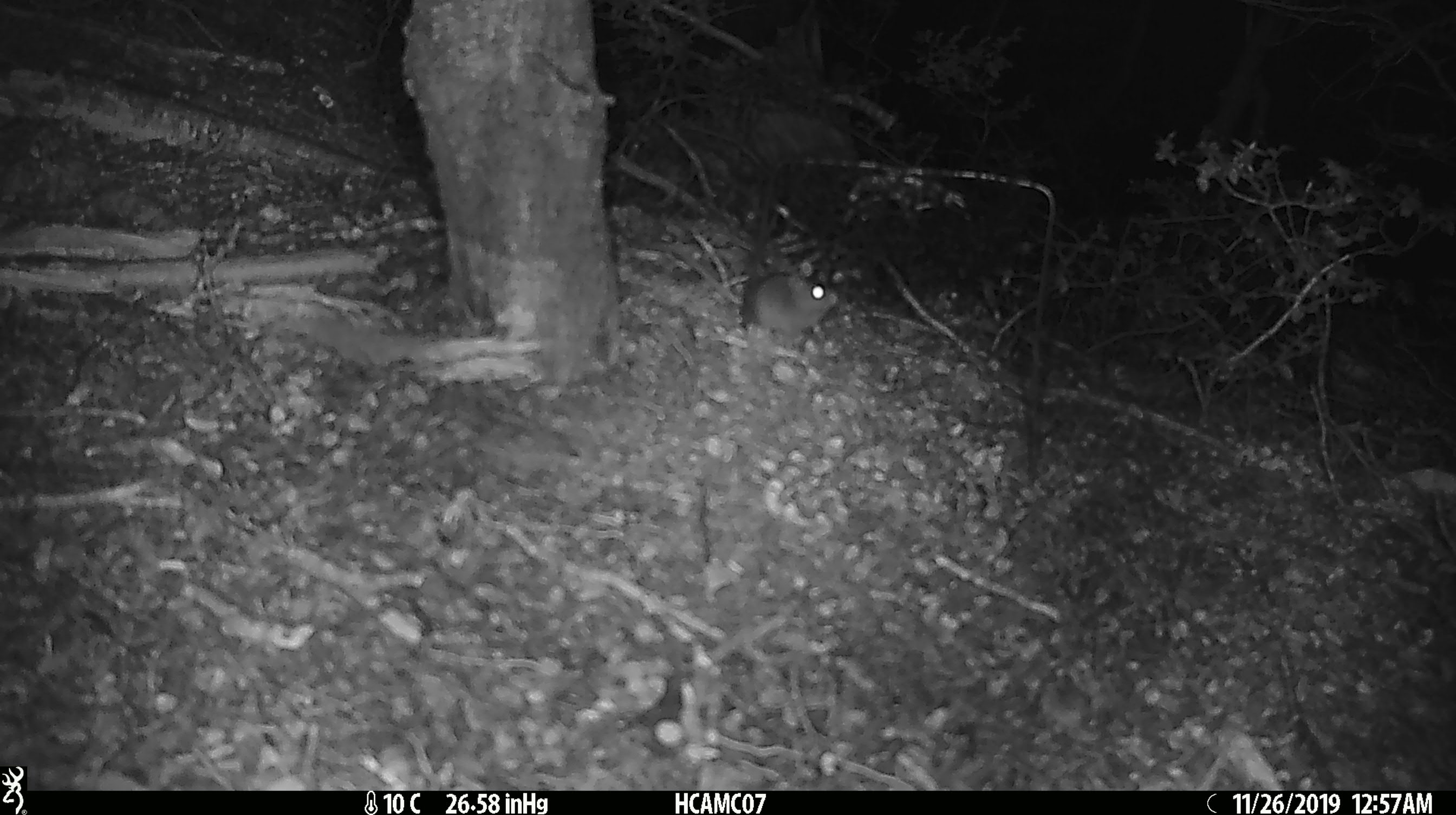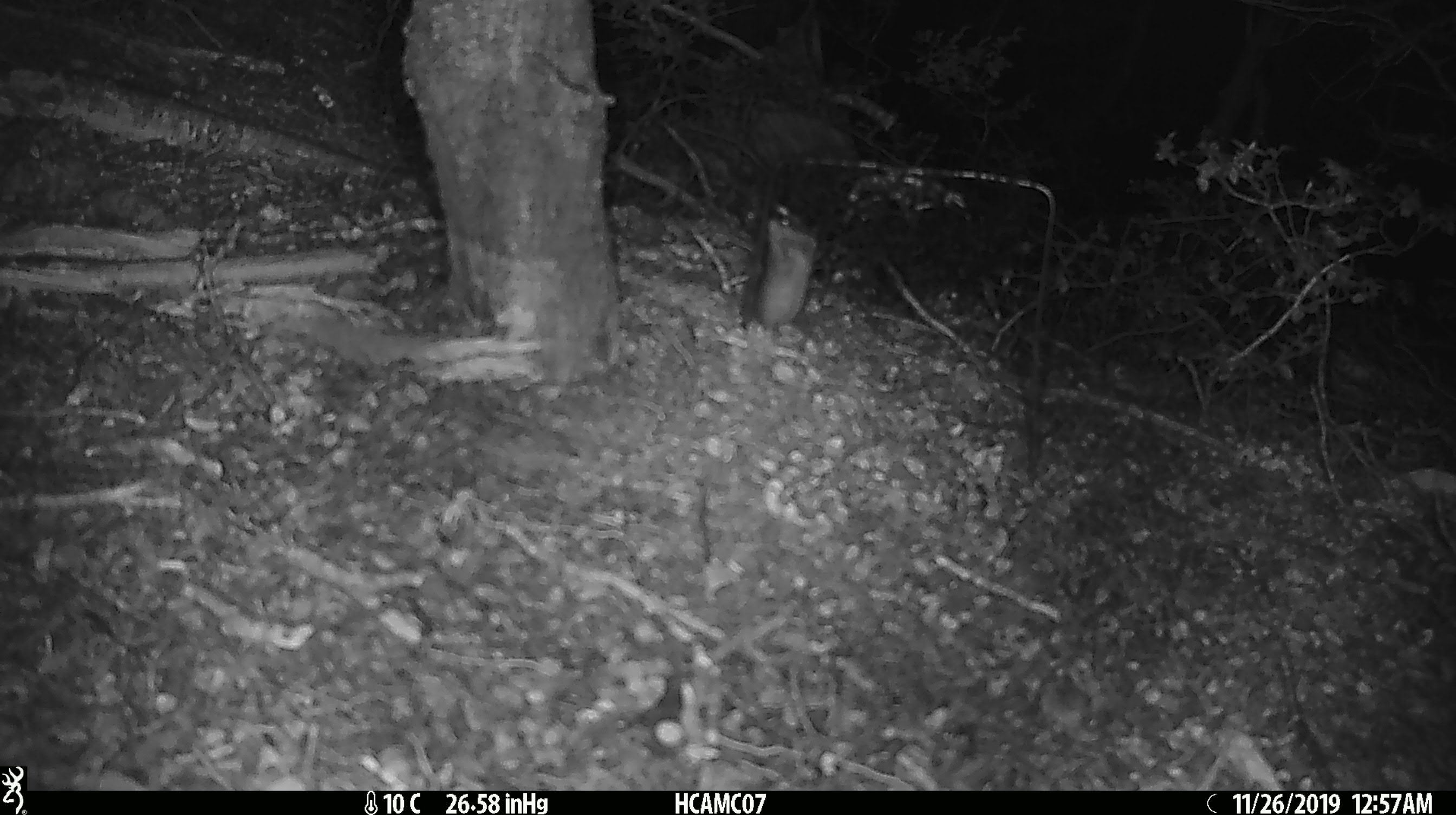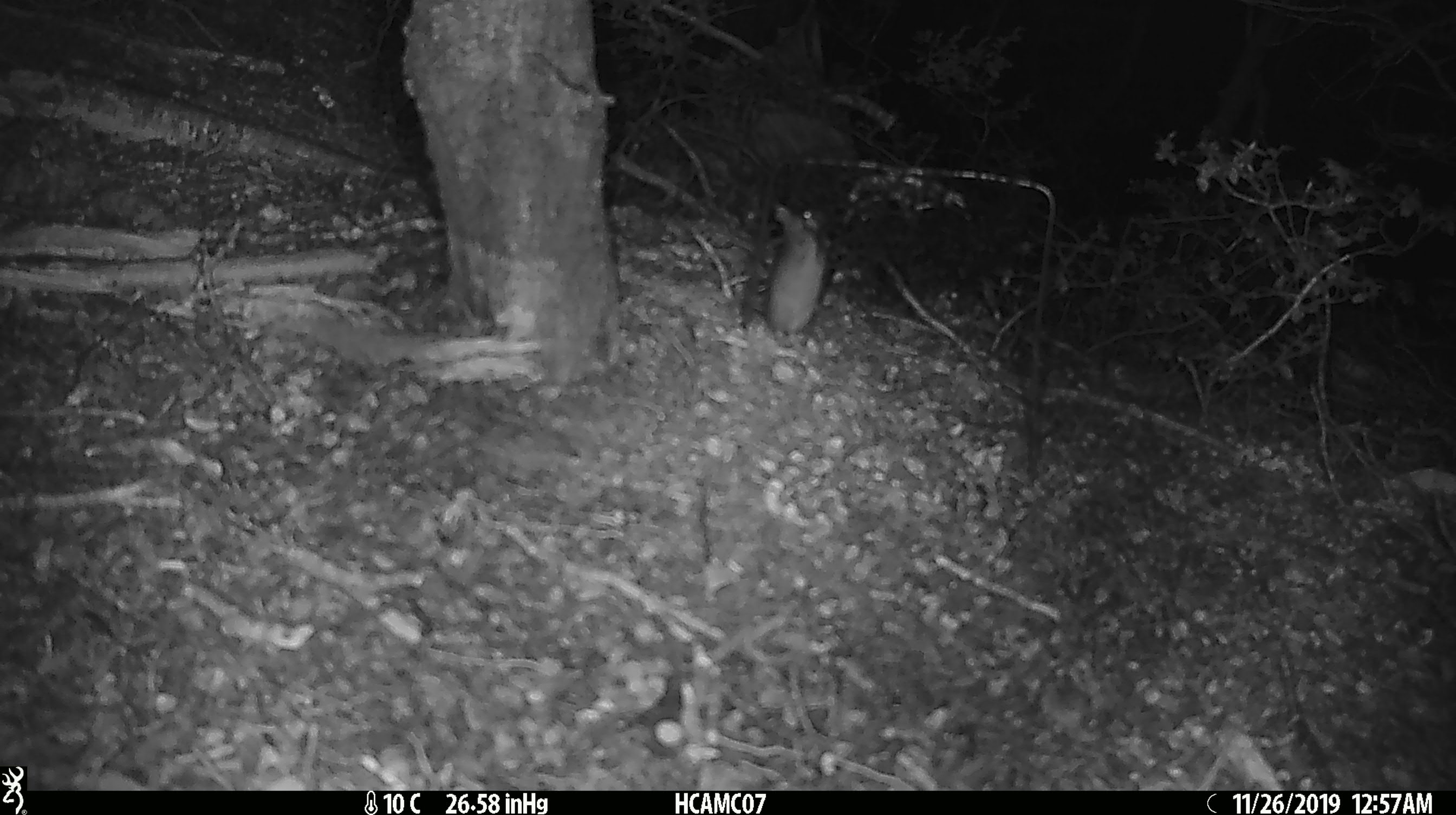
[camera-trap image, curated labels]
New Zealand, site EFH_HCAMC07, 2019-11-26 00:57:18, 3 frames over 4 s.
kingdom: Animalia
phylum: Chordata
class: Mammalia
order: Rodentia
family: Muridae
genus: Mus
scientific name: Mus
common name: mouse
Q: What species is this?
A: Mouse (Mus).